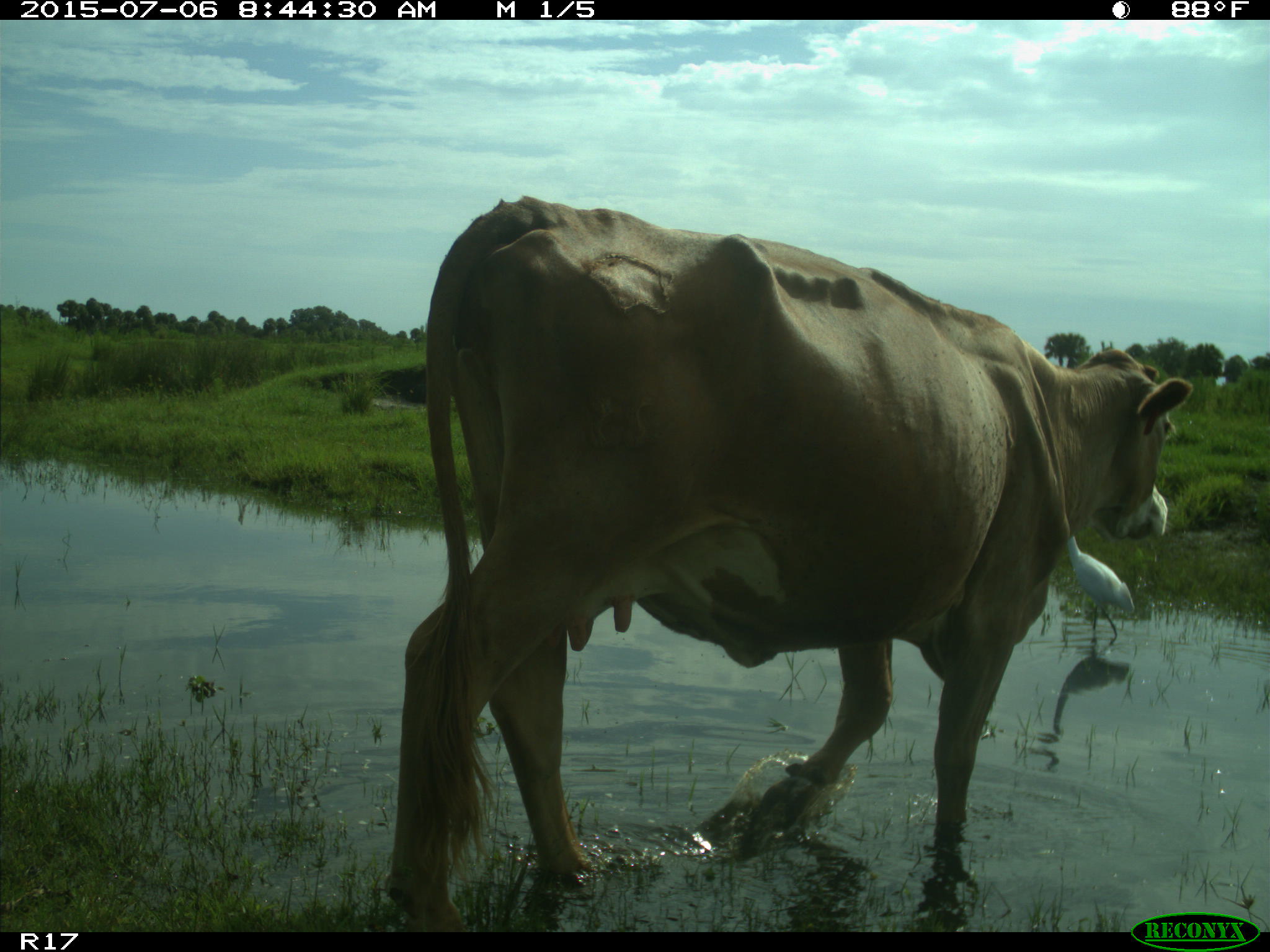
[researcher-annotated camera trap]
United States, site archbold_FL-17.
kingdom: Animalia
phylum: Chordata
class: Mammalia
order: Artiodactyla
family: Bovidae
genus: Bos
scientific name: Bos taurus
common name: domestic cow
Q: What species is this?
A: Bos taurus (domestic cow).